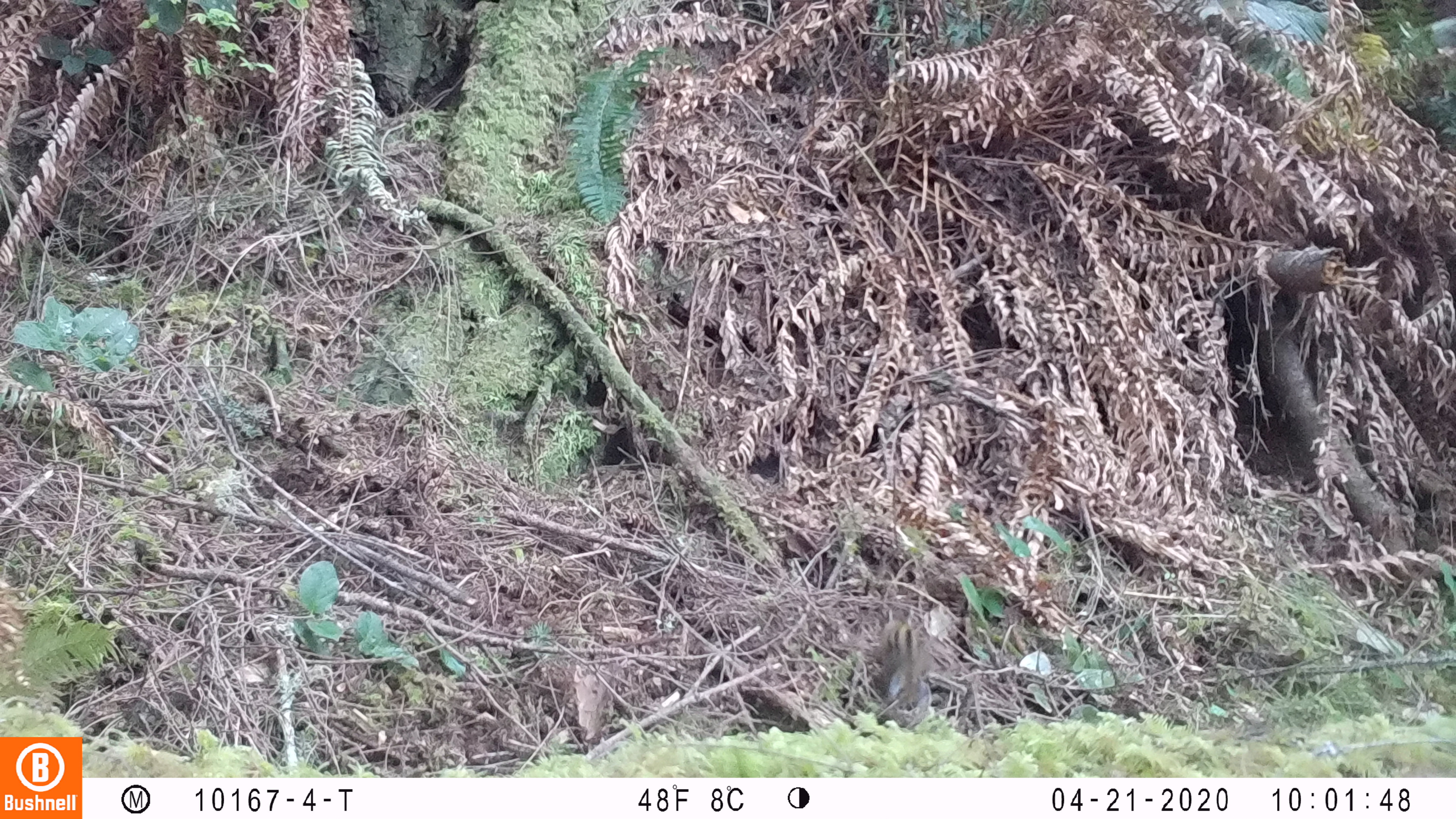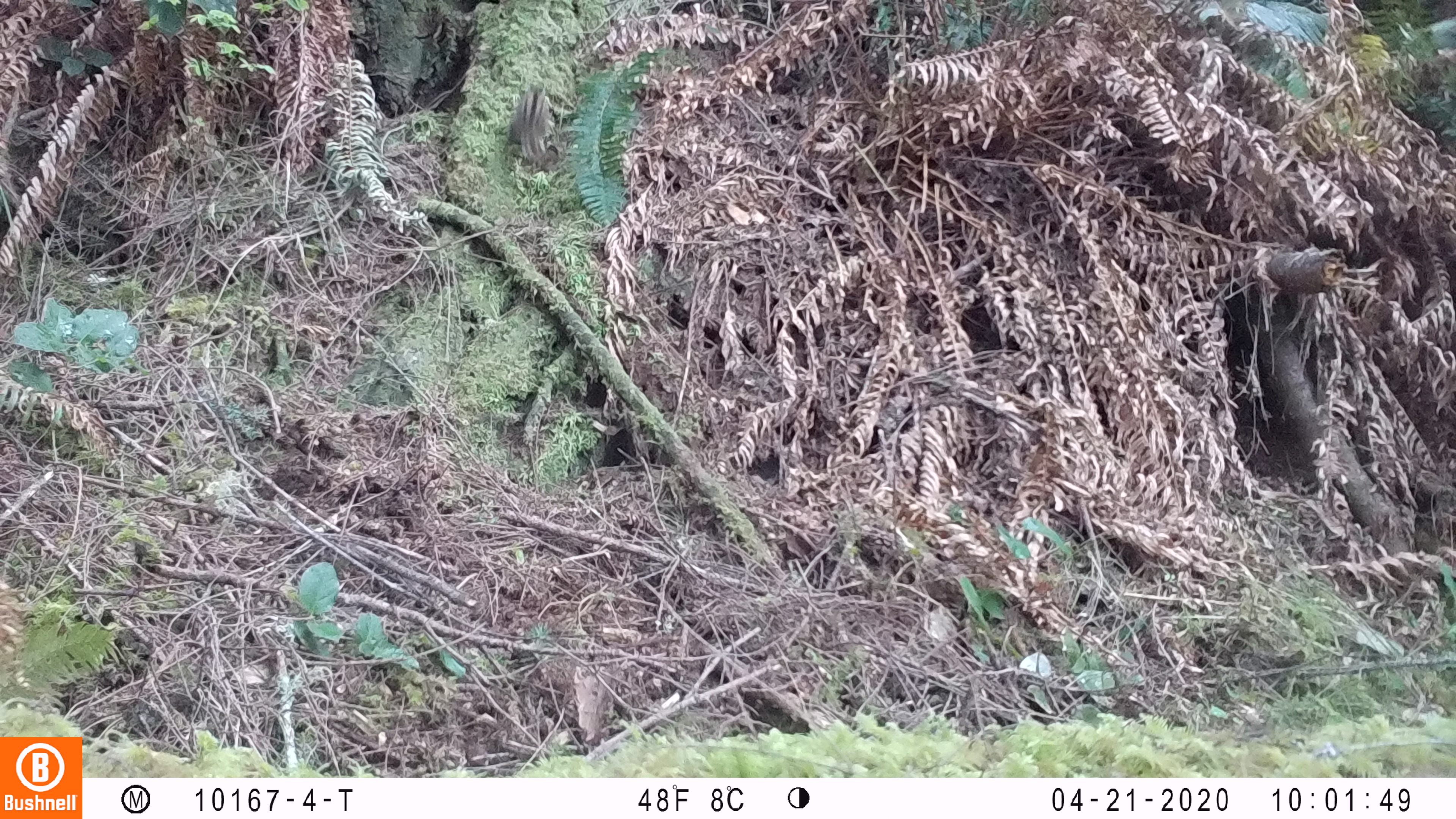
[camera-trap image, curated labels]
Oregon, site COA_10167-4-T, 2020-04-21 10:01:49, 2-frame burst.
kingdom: Animalia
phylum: Chordata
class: Mammalia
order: Rodentia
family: Sciuridae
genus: Neotamias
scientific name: Neotamias townsendii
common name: townsend's chipmunk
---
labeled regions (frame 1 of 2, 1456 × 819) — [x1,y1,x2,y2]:
townsend's chipmunk: [875,609,933,716]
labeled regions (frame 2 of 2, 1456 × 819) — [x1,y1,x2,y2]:
townsend's chipmunk: [504,81,556,171]